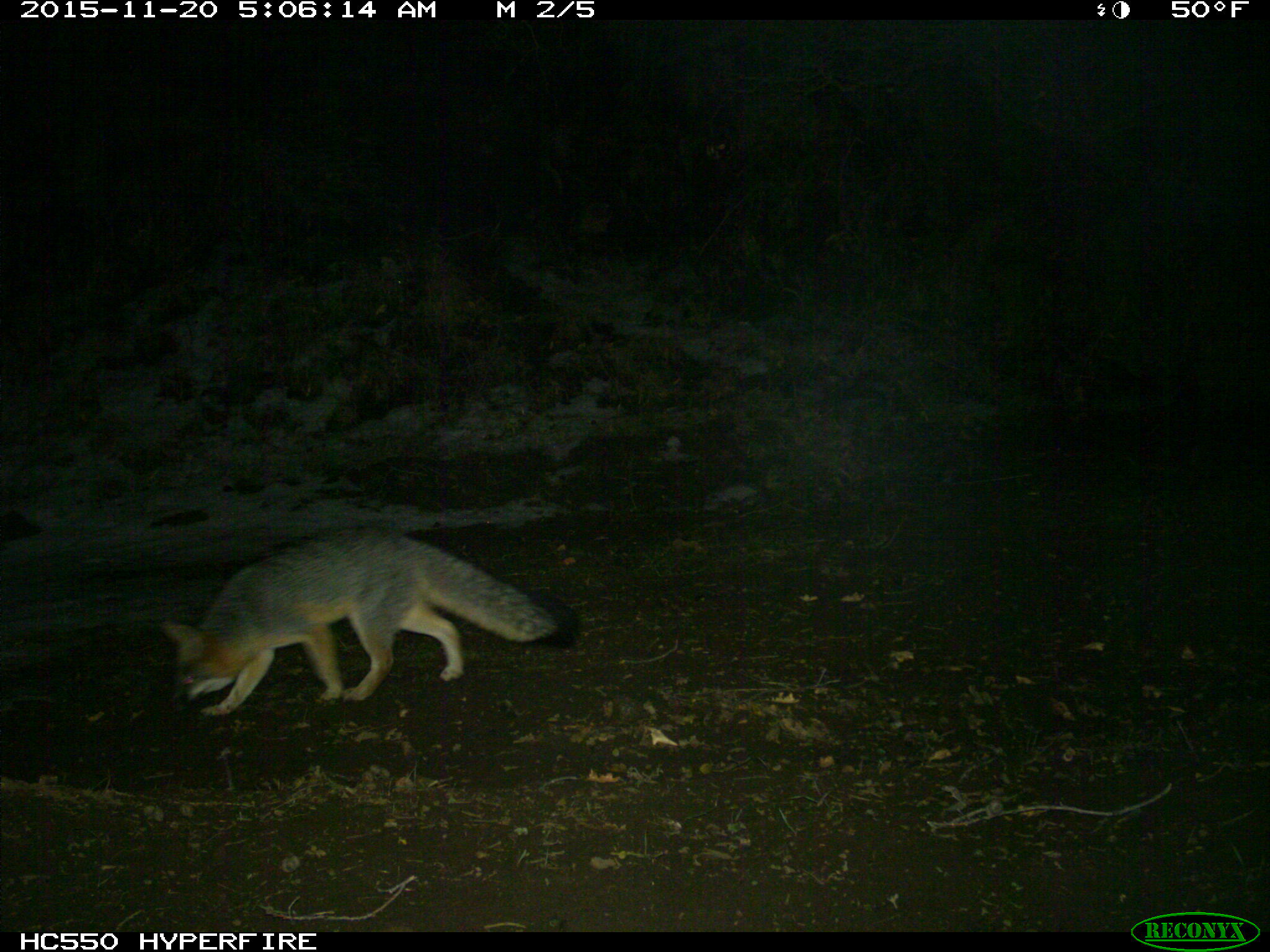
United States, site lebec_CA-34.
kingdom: Animalia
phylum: Chordata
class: Mammalia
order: Carnivora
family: Canidae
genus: Urocyon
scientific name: Urocyon cinereoargenteus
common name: gray fox